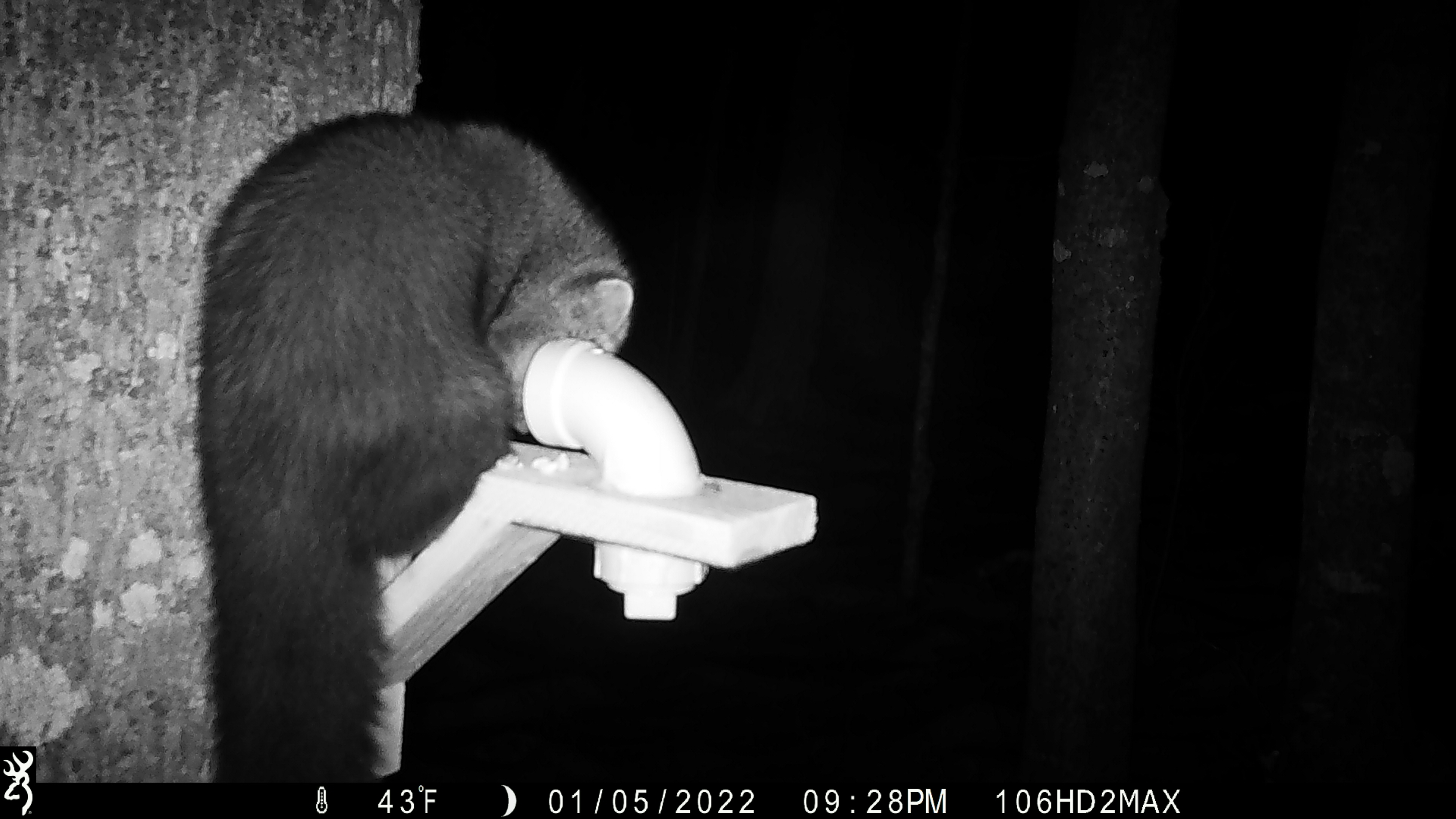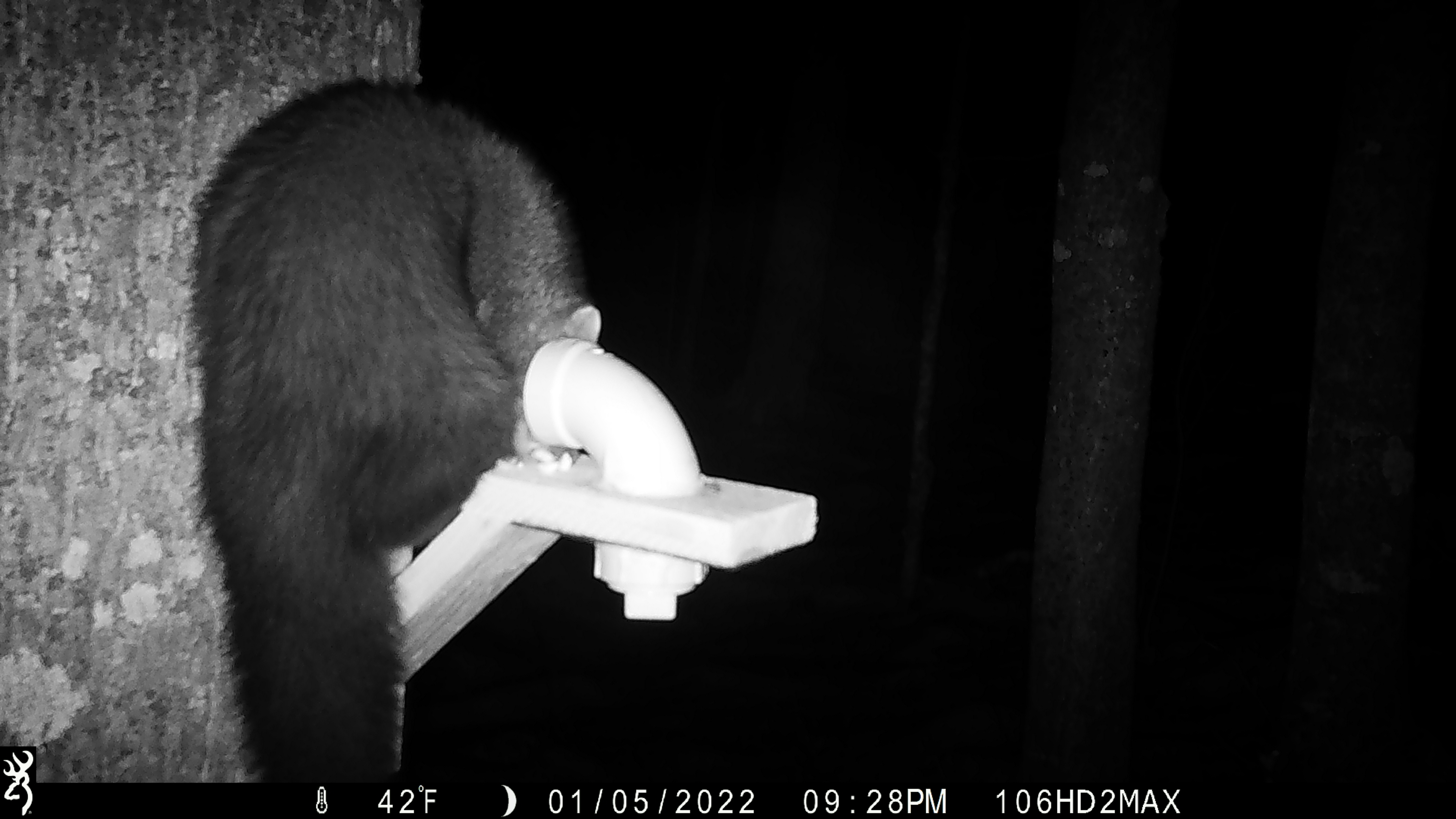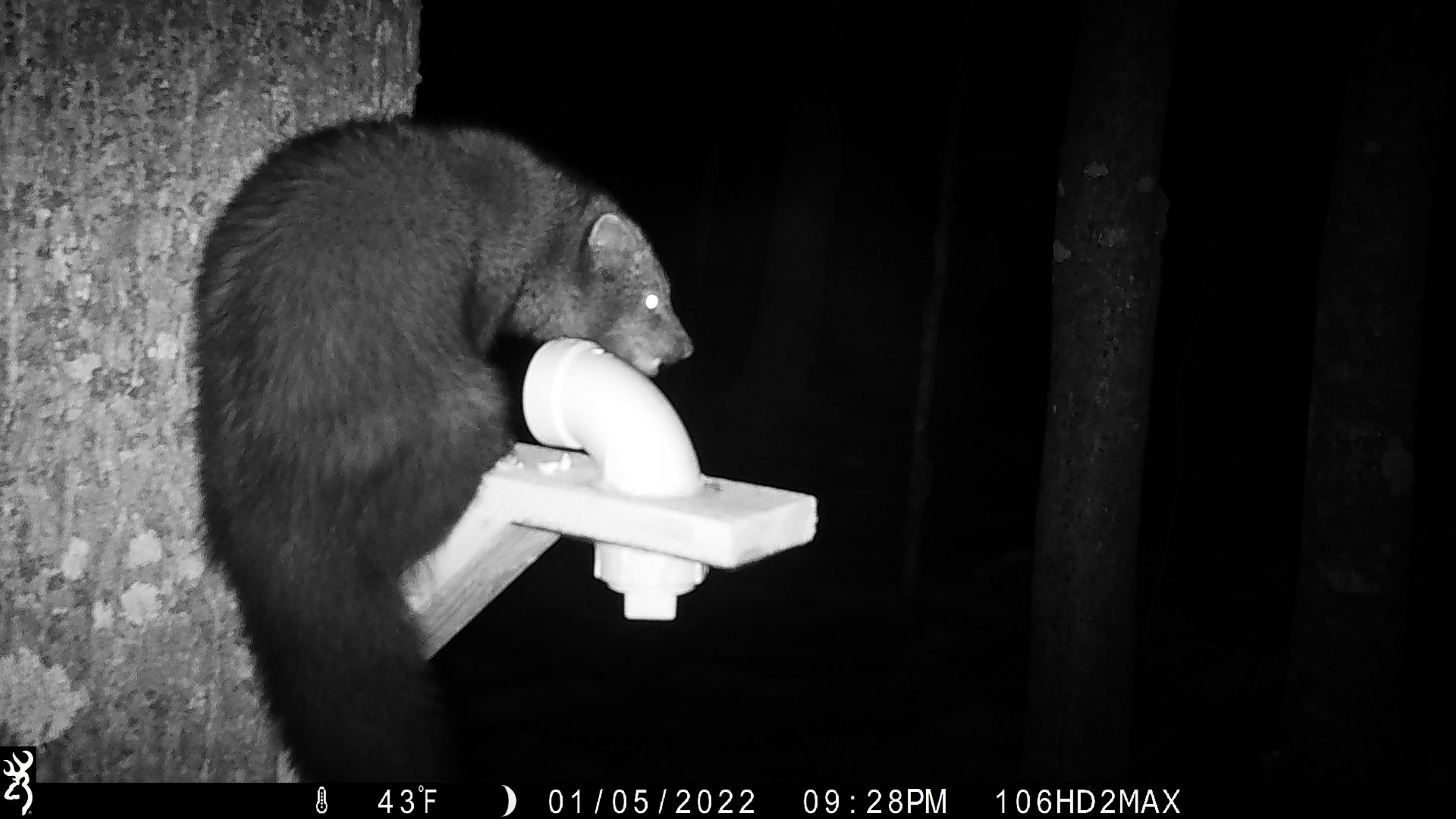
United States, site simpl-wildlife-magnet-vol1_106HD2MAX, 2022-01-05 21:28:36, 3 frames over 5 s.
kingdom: Animalia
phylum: Chordata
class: Mammalia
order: Carnivora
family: Mustelidae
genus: Pekania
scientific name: Pekania pennanti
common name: fisher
Fisher (Pekania pennanti).